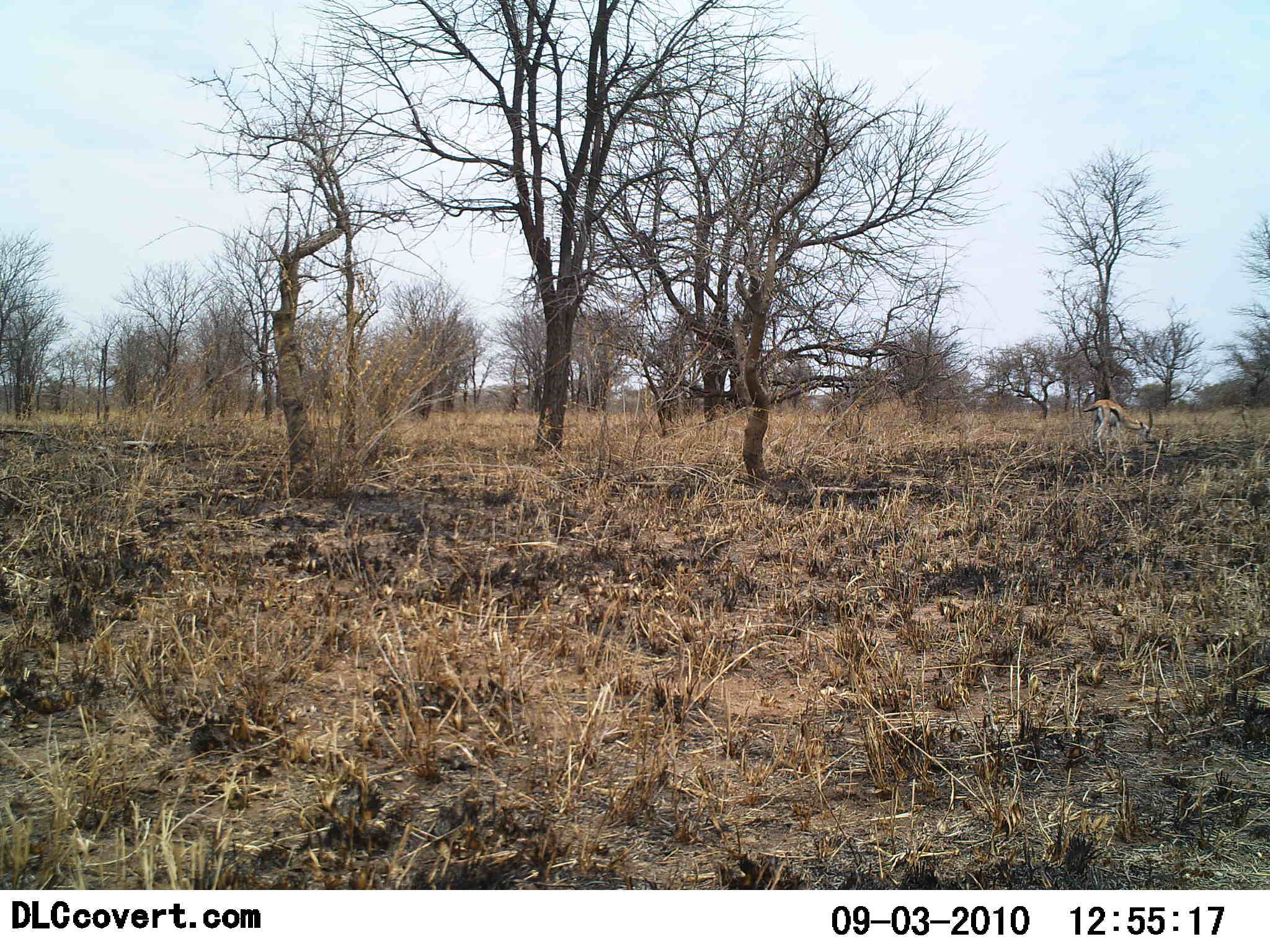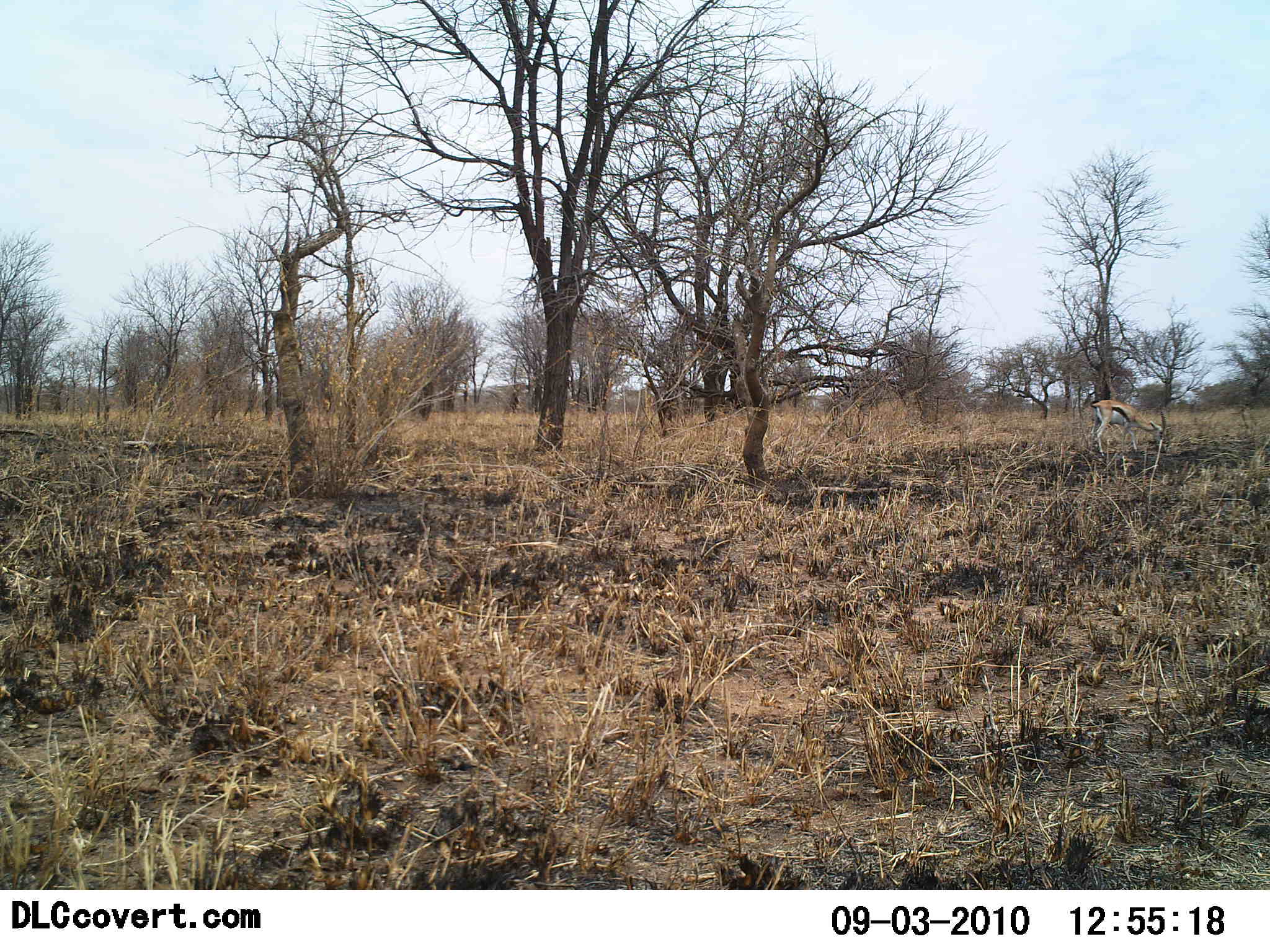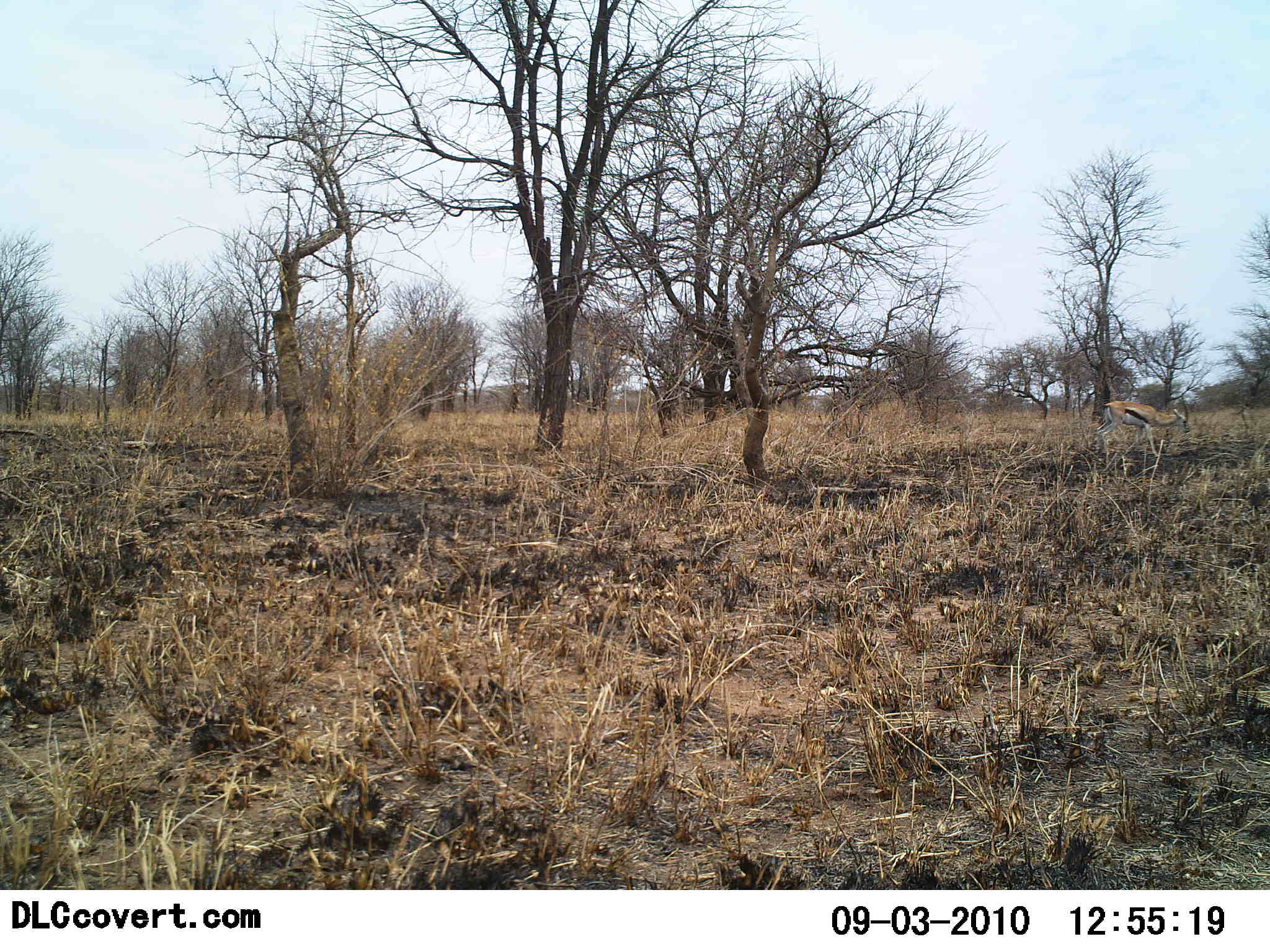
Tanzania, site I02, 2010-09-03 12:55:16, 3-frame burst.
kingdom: Animalia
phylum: Chordata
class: Mammalia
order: Artiodactyla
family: Bovidae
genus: Eudorcas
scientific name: Eudorcas thomsonii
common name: thomson's gazelle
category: gazellethomsons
Gazellethomsons (thomson's gazelle) (Eudorcas thomsonii), count 1. Behavior (volunteer vote fractions): standing 17%, resting 0%, moving 17%, interacting 0%. Young present (vote fraction): 0%. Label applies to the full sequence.